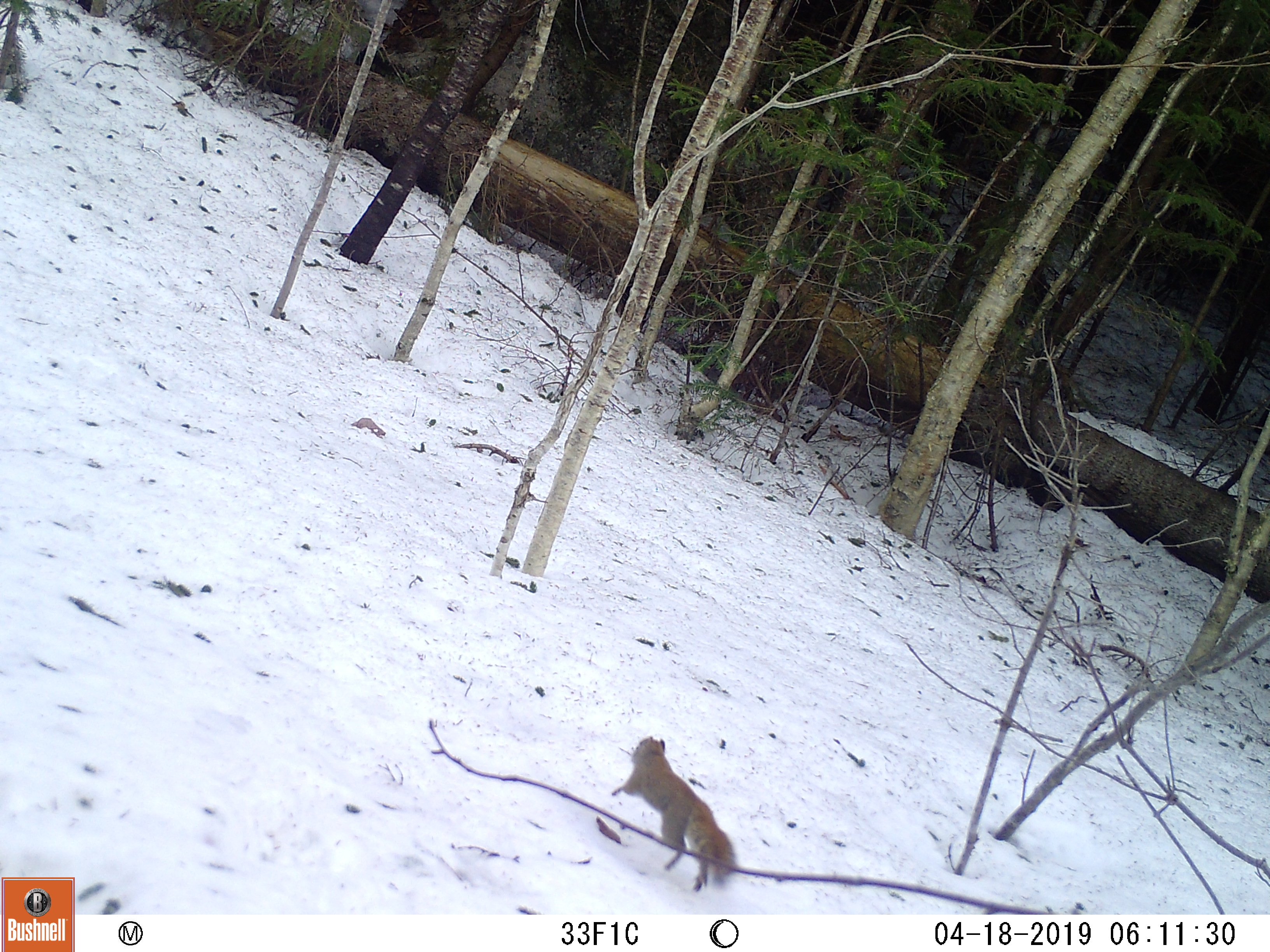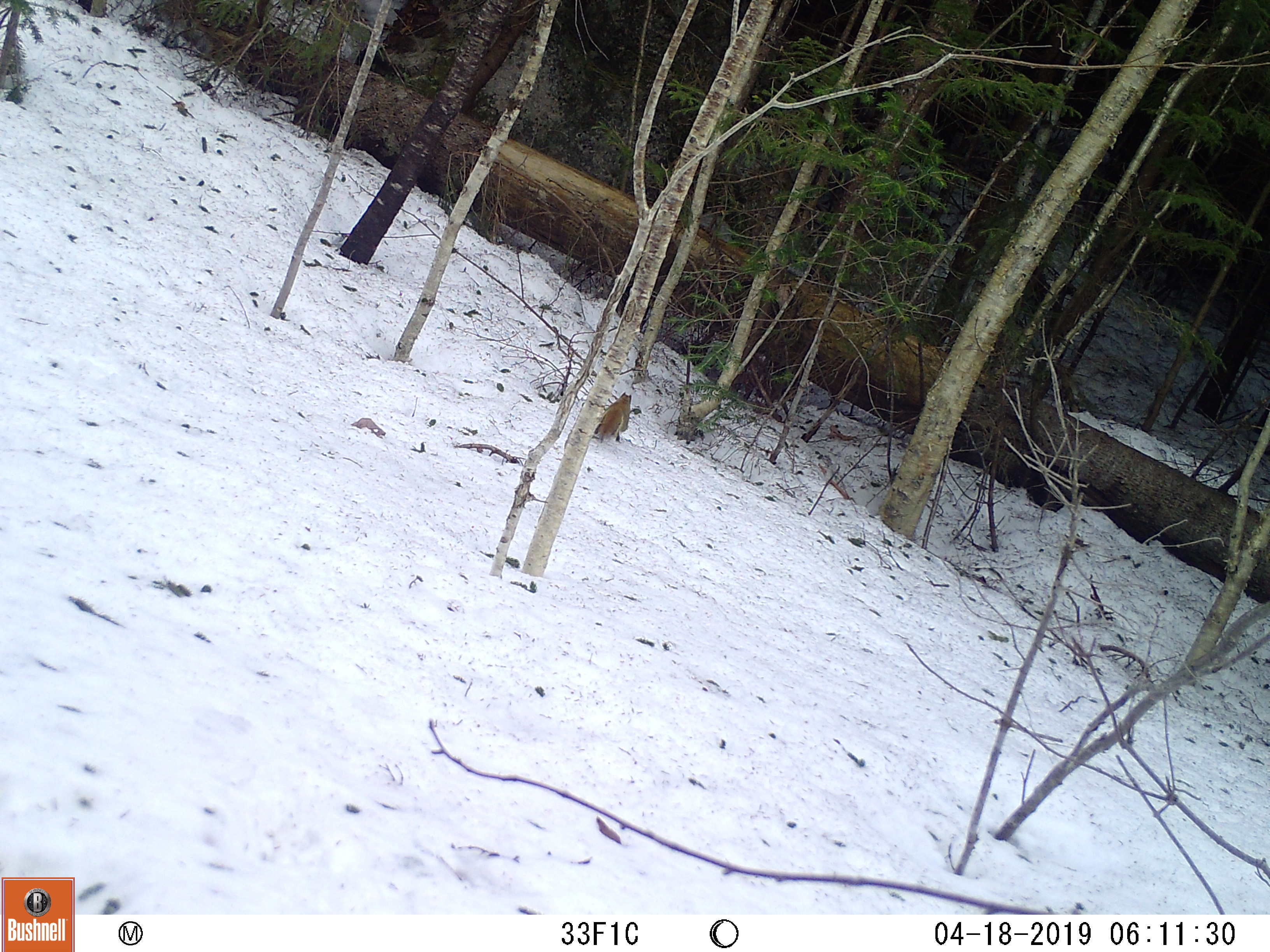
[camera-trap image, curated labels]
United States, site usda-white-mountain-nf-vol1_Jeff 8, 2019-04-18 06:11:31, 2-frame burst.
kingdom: Animalia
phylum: Chordata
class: Mammalia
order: Rodentia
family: Sciuridae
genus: Tamiasciurus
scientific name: Tamiasciurus hudsonicus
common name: red squirrel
Red squirrel (Tamiasciurus hudsonicus).